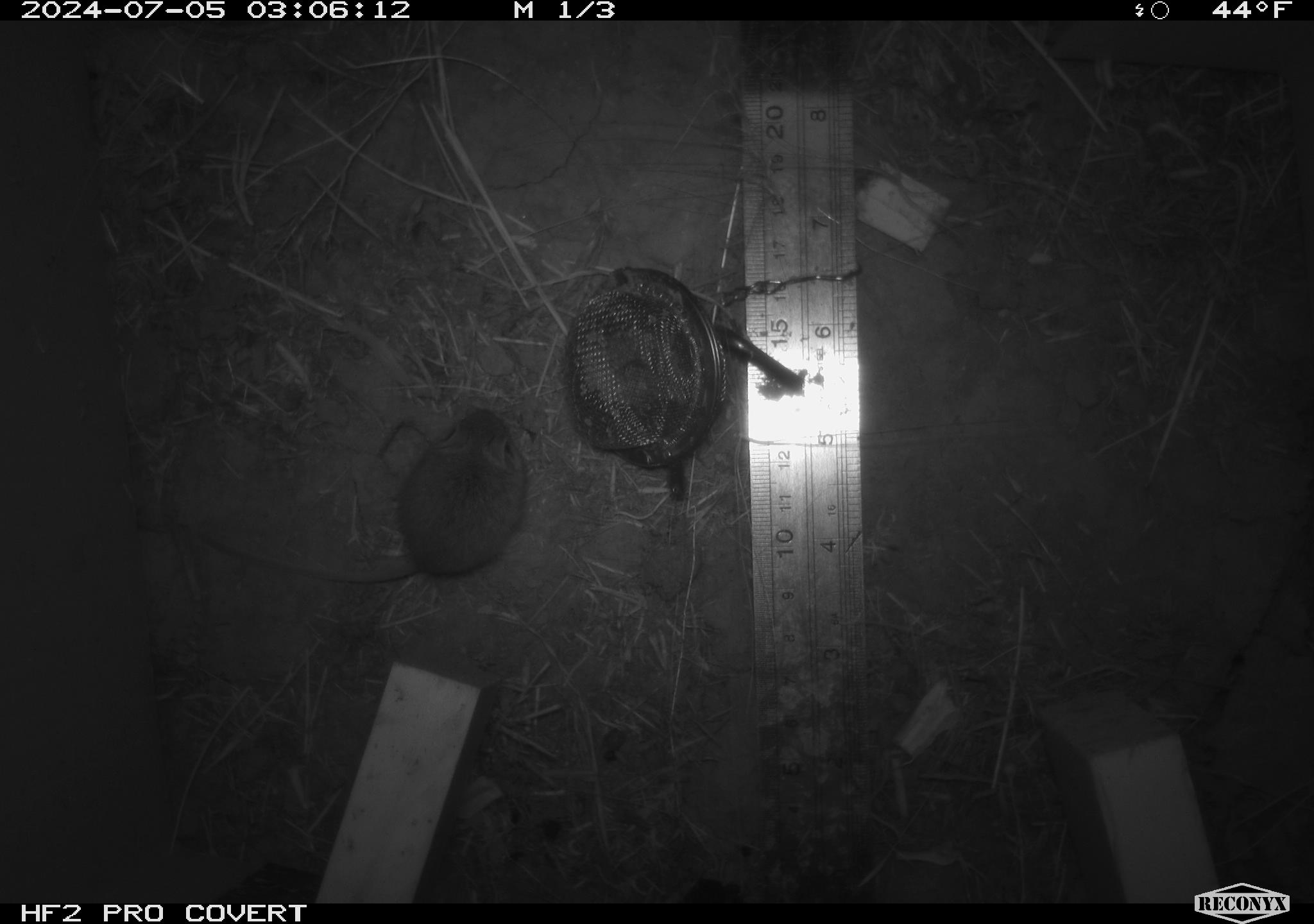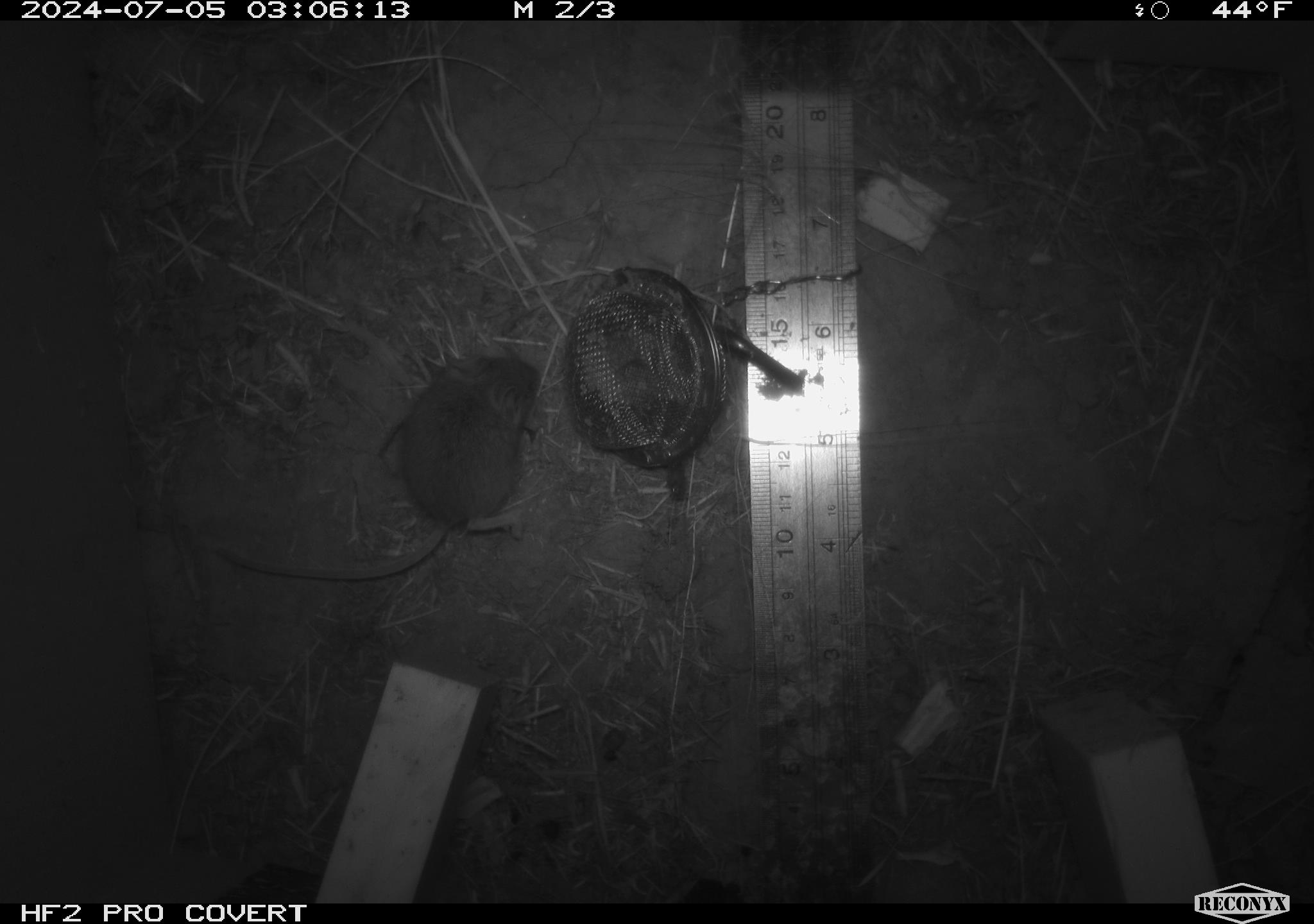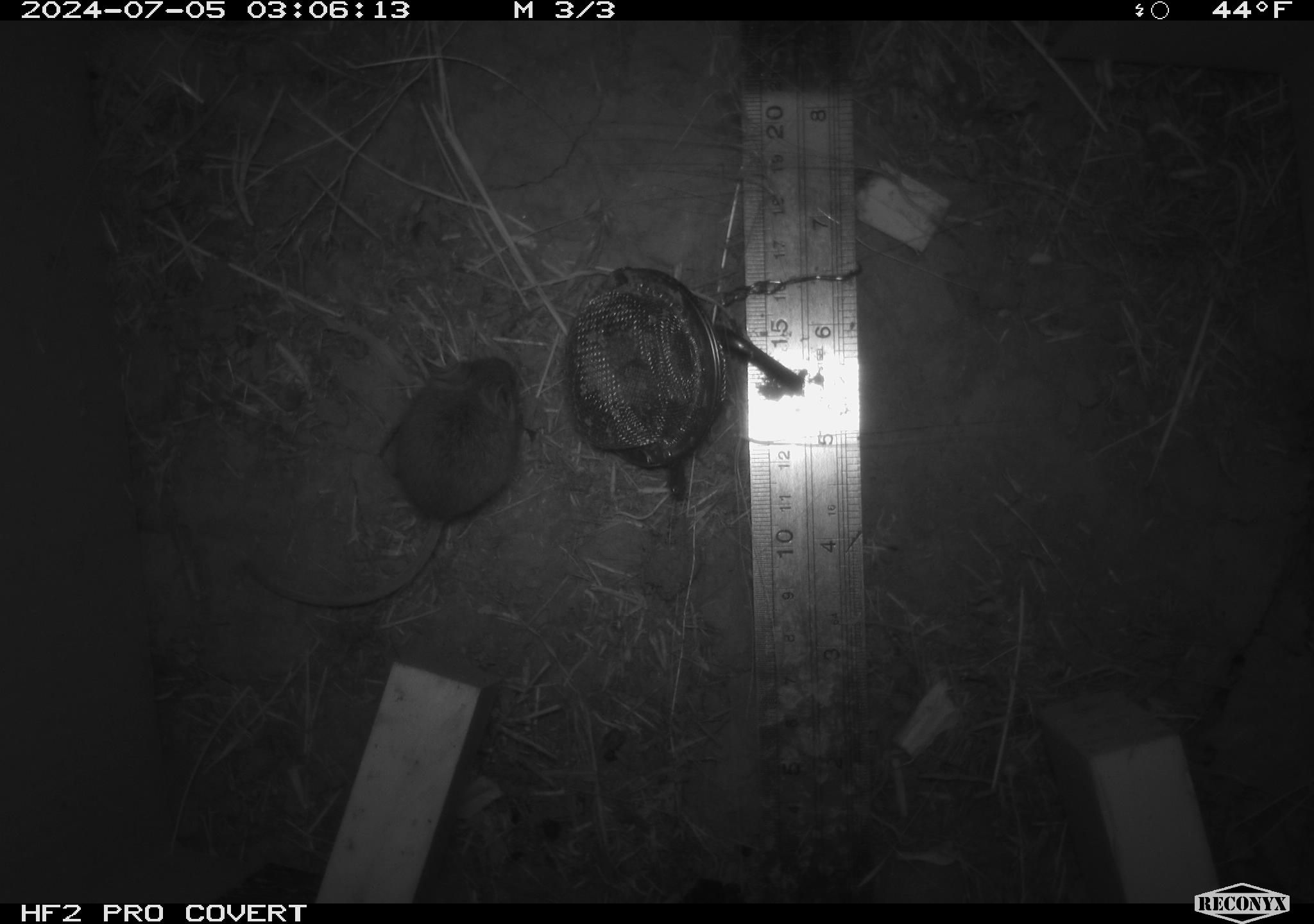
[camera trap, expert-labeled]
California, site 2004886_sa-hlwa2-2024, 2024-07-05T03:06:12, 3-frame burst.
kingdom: Animalia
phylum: Chordata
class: Mammalia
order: Rodentia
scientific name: Rodentia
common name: mouse species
Mouse species (Rodentia).